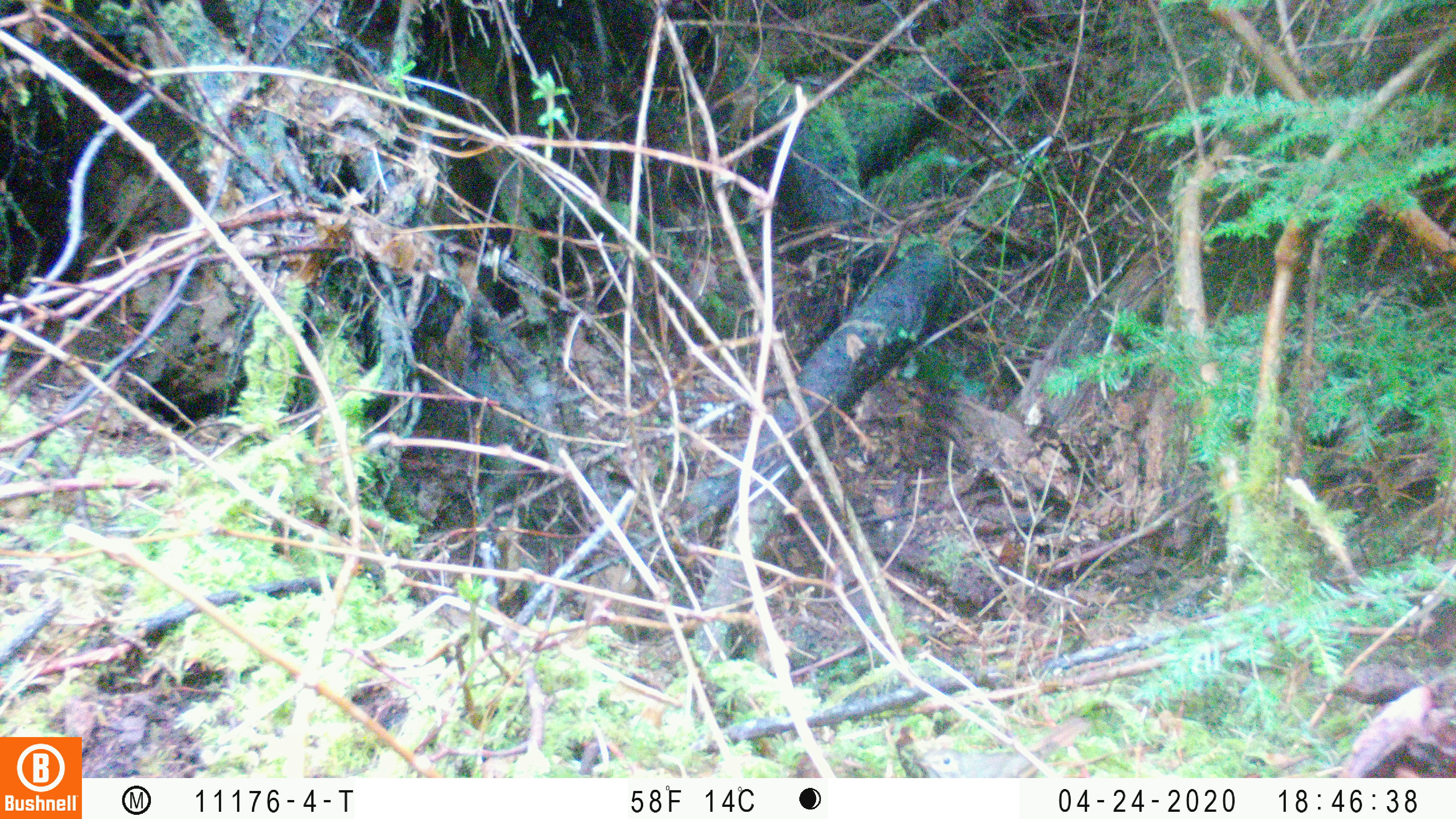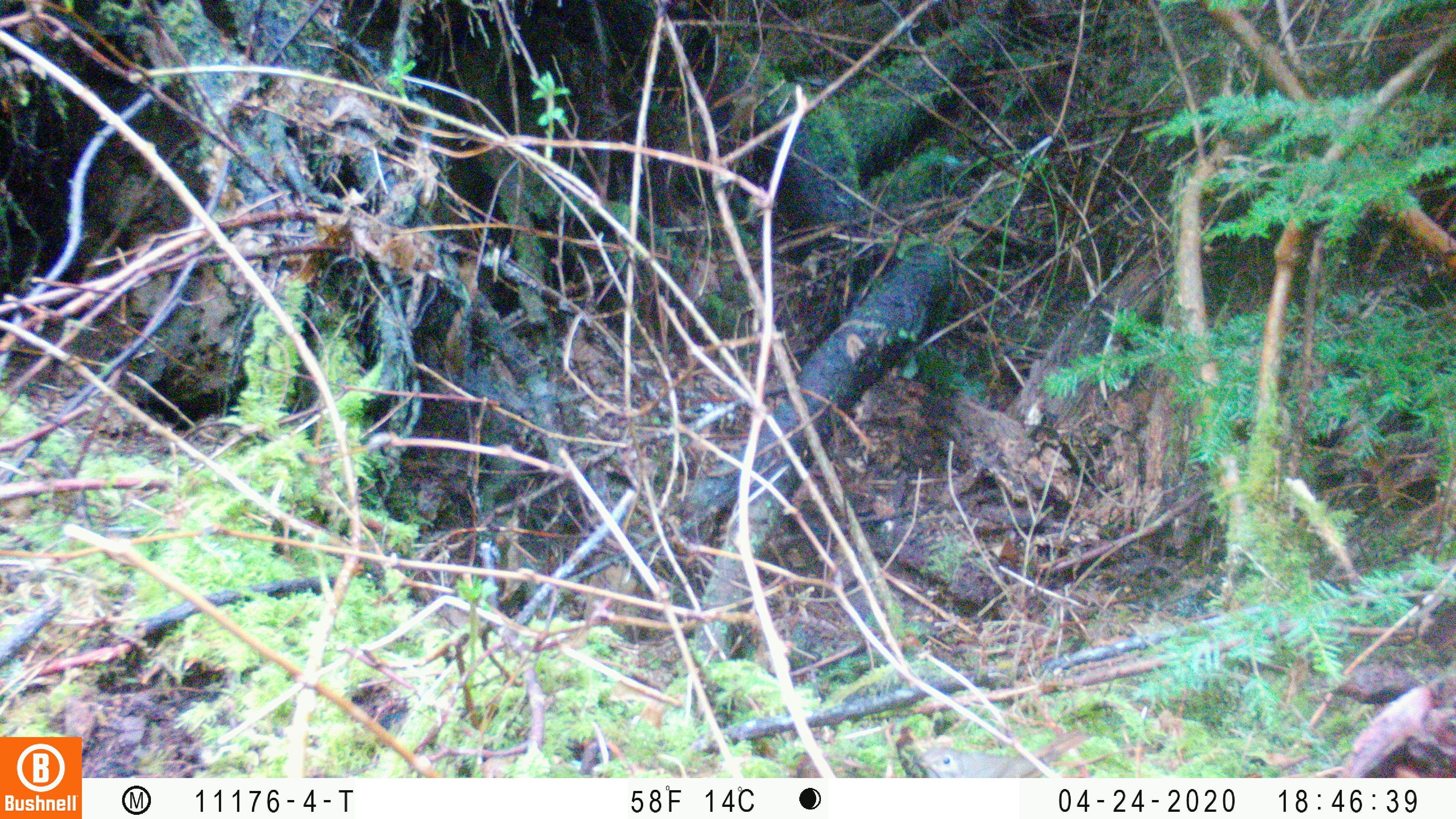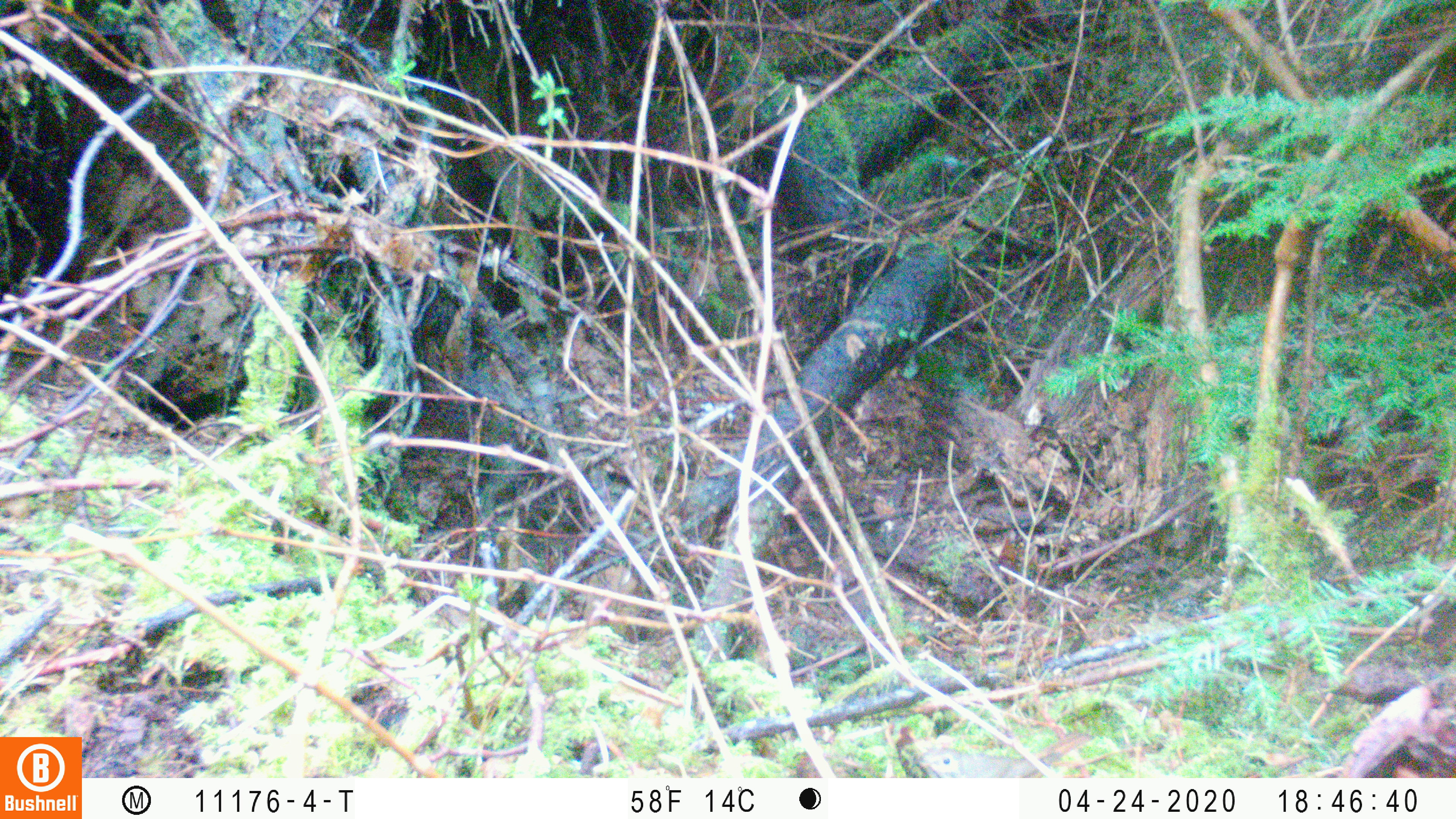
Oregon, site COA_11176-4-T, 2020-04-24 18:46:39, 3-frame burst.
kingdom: Animalia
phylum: Chordata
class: Aves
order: Passeriformes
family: Turdidae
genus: Catharus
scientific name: Catharus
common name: brown thrushes and nightingale-thrushes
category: catharus species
Catharus species (brown thrushes and nightingale-thrushes) (Catharus).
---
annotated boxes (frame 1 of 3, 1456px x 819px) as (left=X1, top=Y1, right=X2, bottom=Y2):
catharus species: (left=897, top=706, right=1102, bottom=775)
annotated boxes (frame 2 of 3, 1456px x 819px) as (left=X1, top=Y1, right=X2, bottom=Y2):
catharus species: (left=912, top=712, right=1102, bottom=775)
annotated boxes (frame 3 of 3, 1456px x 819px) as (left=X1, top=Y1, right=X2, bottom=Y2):
catharus species: (left=908, top=720, right=1099, bottom=776)